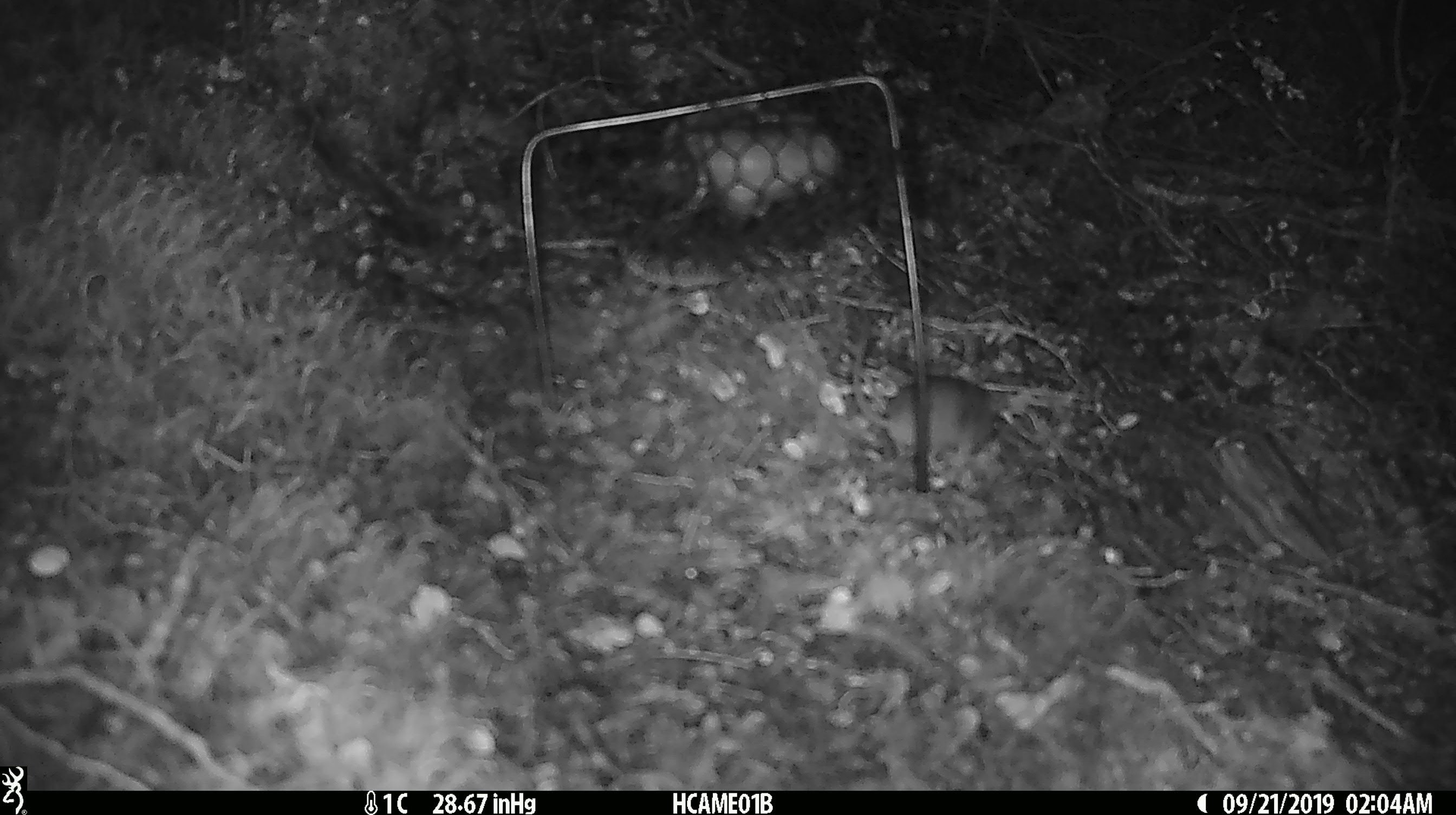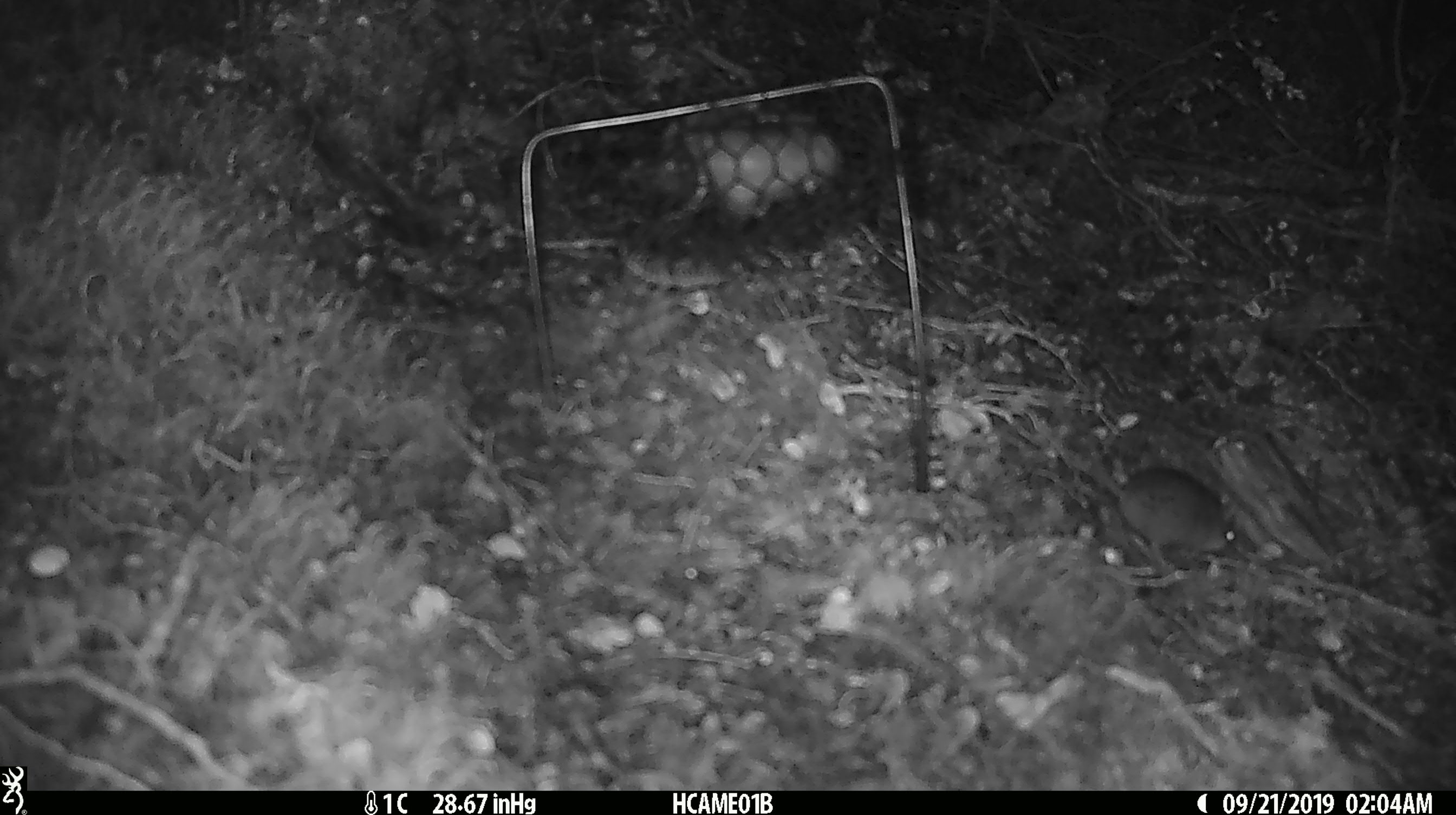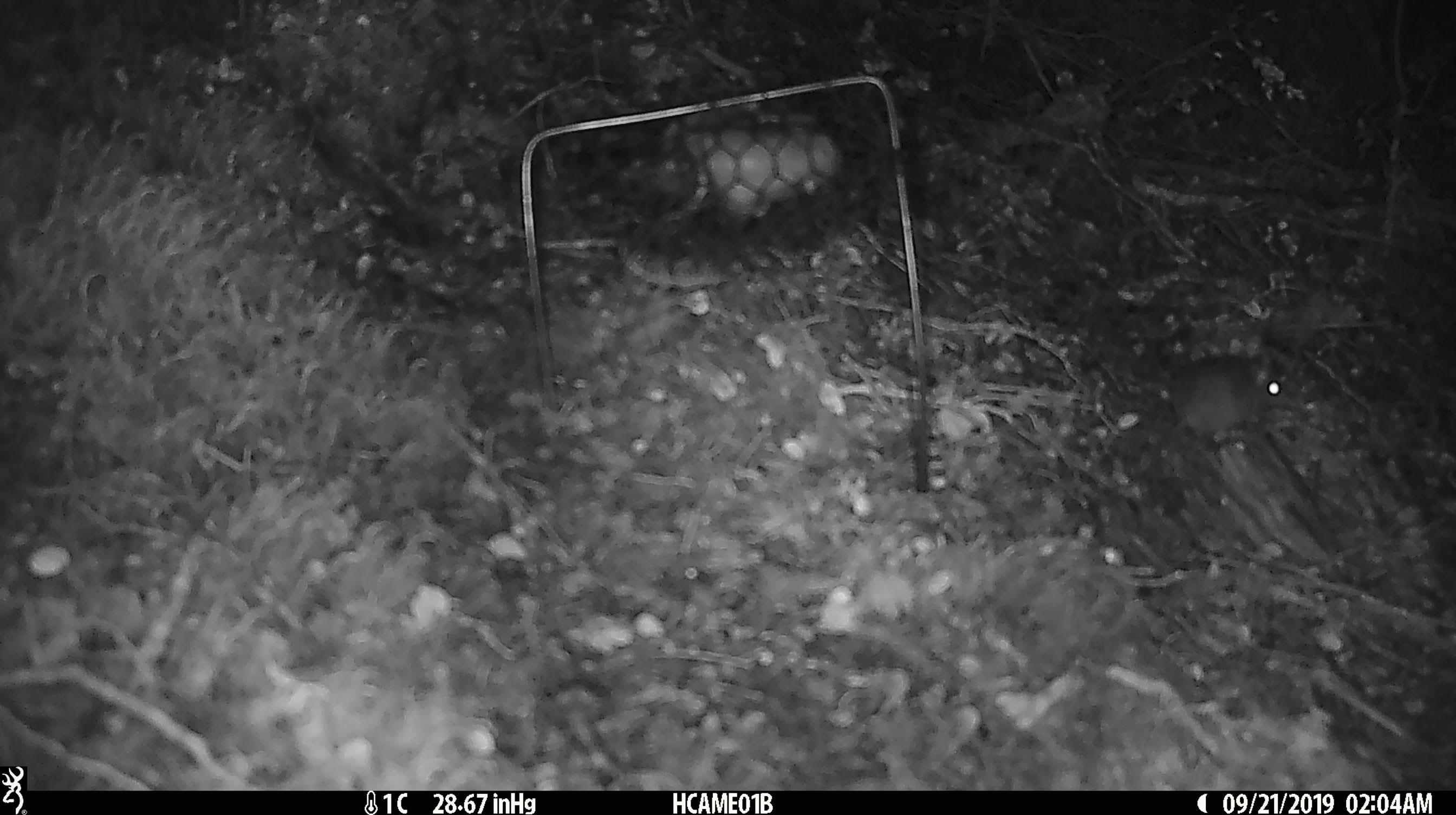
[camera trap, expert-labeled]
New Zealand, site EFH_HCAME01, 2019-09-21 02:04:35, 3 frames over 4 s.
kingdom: Animalia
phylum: Chordata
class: Mammalia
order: Rodentia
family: Muridae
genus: Mus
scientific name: Mus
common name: mouse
Mouse (Mus).